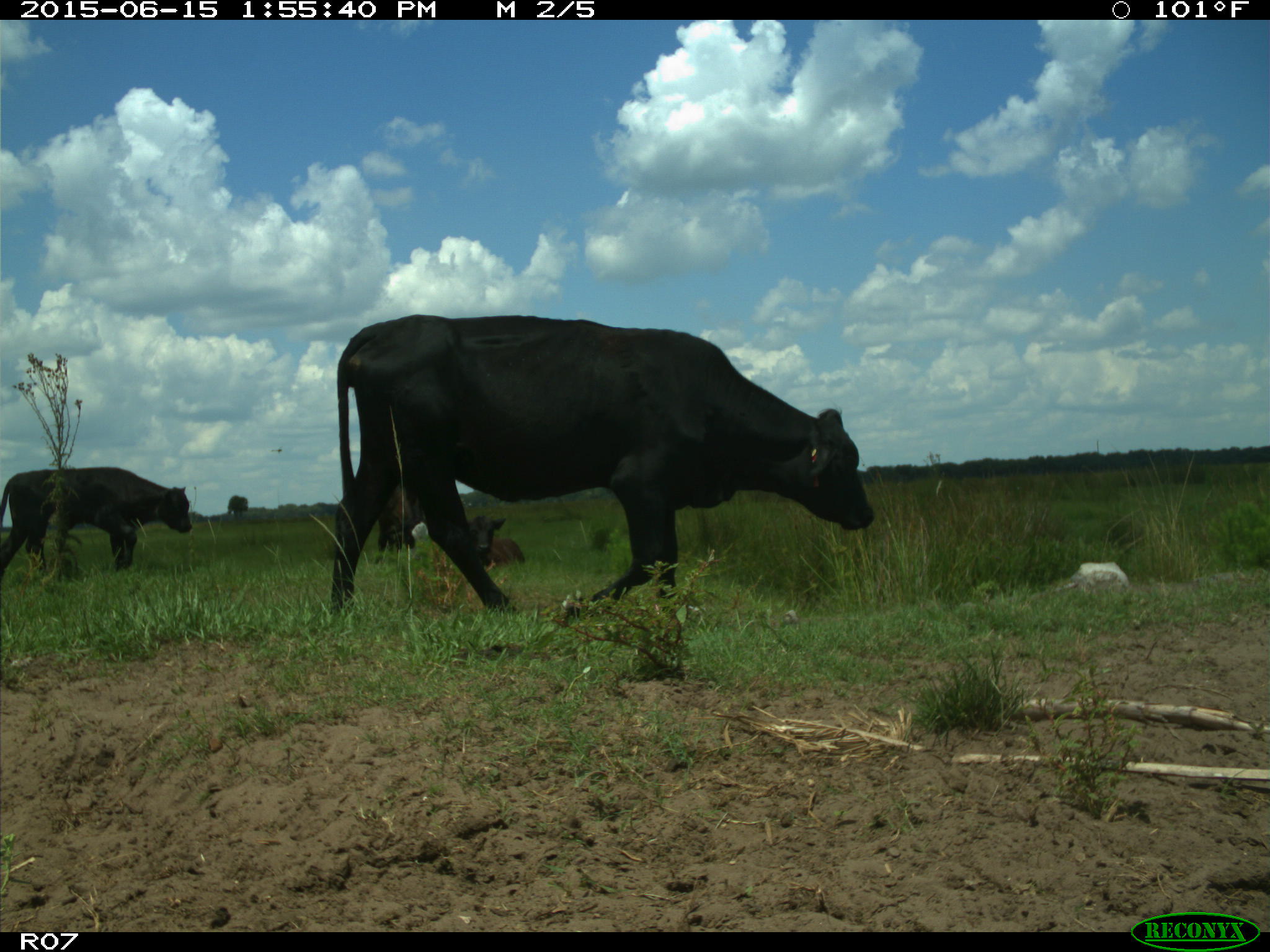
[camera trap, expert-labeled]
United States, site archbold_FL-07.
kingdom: Animalia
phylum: Chordata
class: Mammalia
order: Artiodactyla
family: Bovidae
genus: Bos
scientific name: Bos taurus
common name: domestic cow